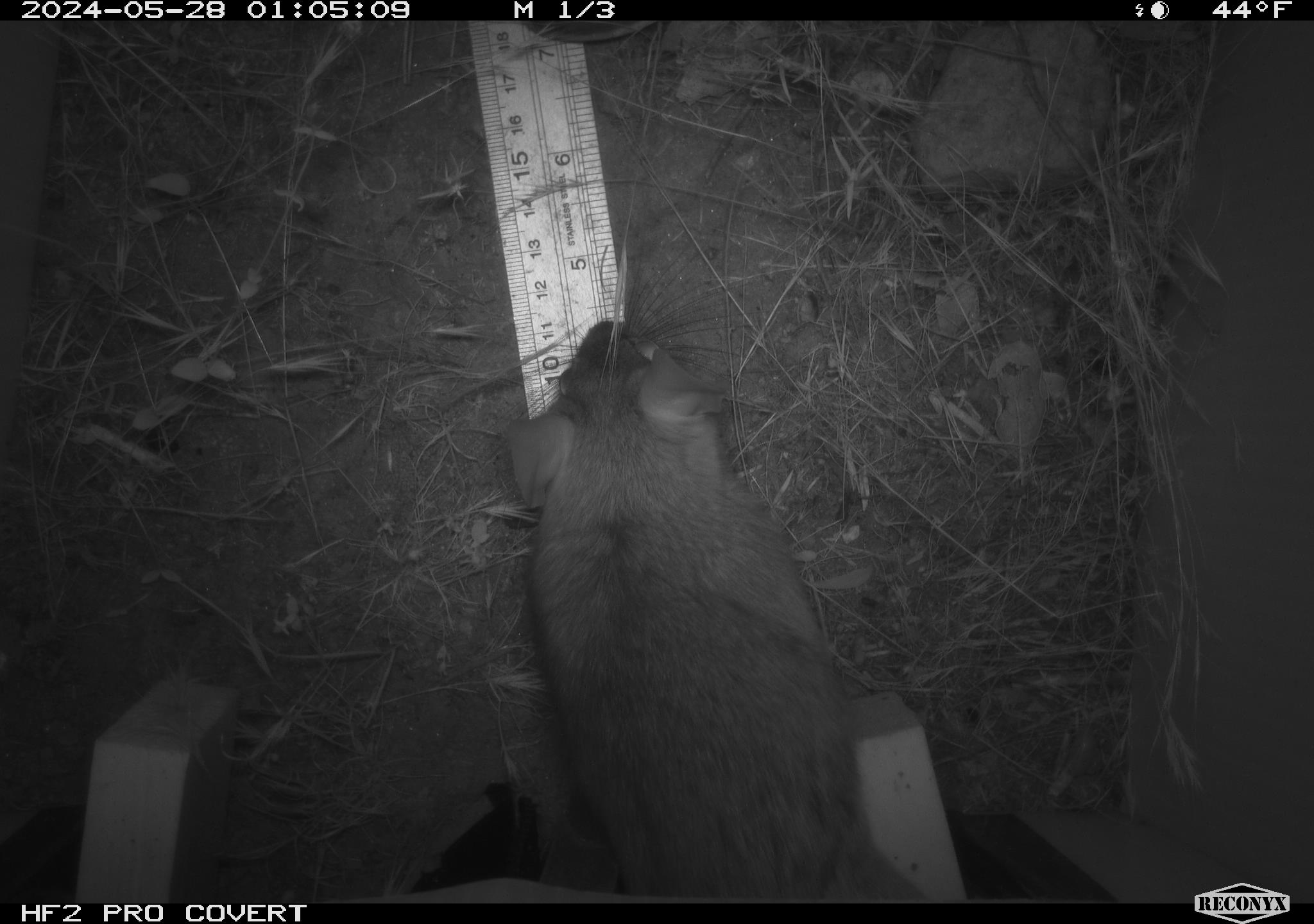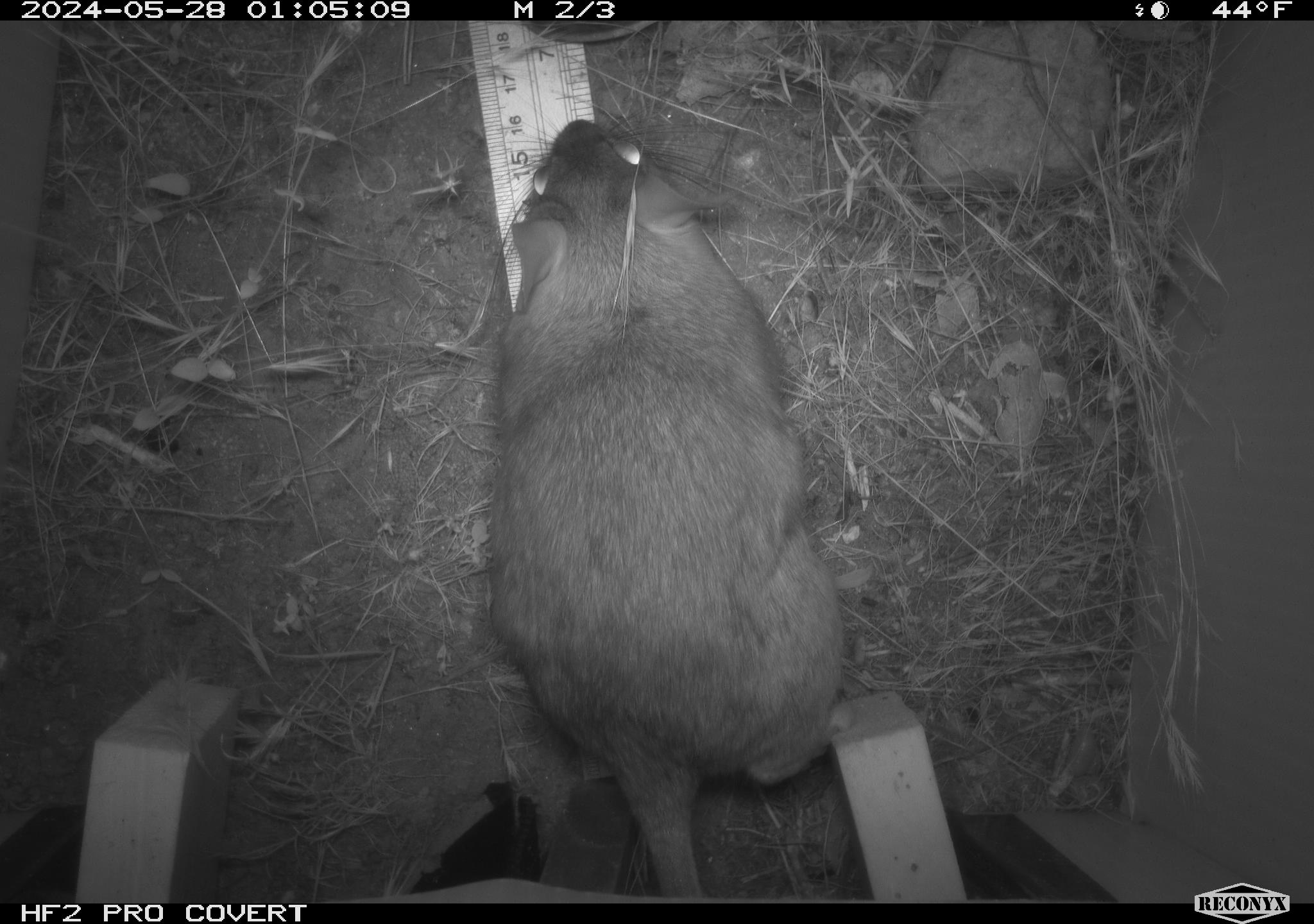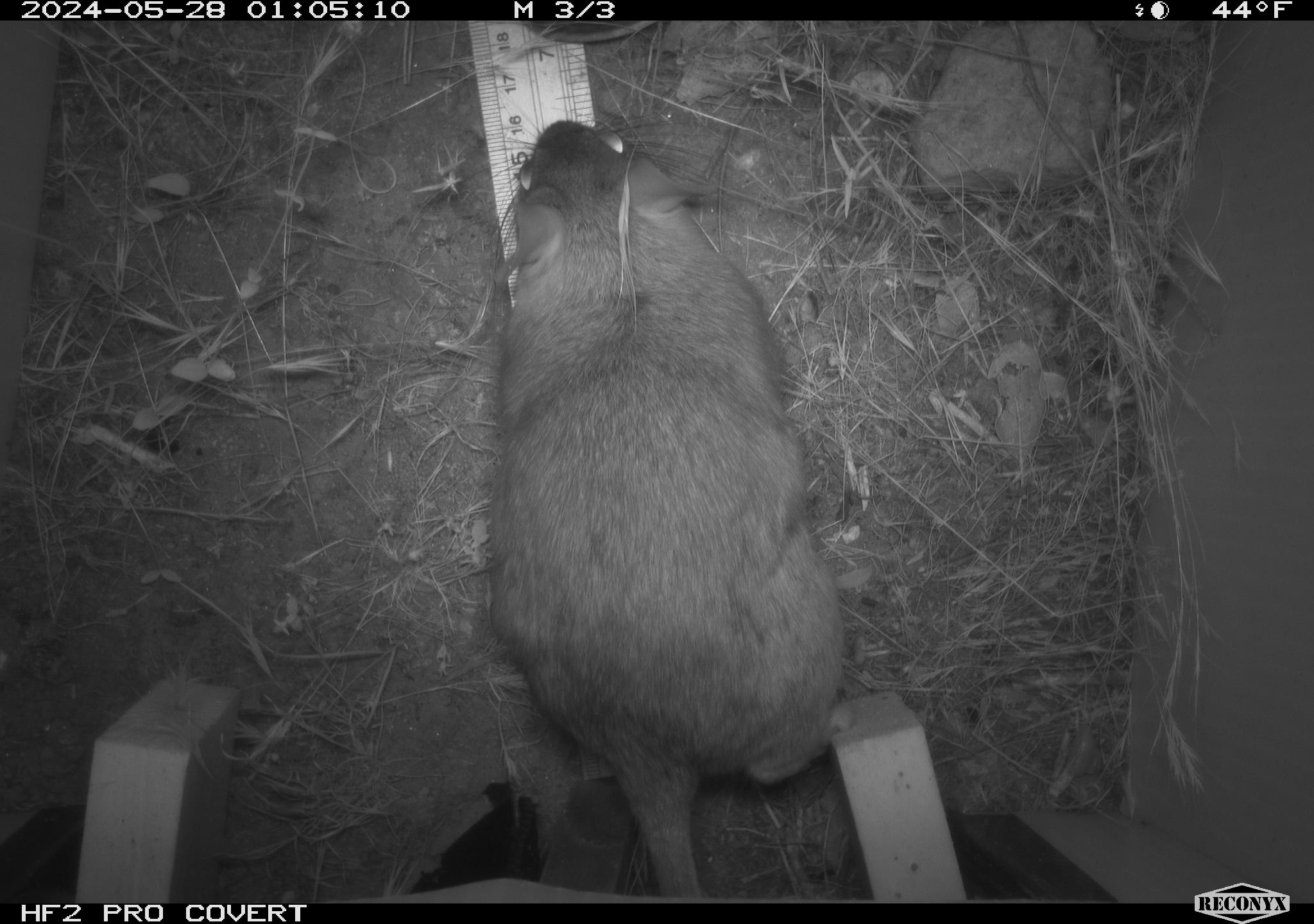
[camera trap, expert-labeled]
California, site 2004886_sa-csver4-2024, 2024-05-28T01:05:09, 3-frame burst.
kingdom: Animalia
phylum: Chordata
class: Mammalia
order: Rodentia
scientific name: Rodentia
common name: woodrat or rat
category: woodrat or rat species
Woodrat or rat species (woodrat or rat) (Rodentia).